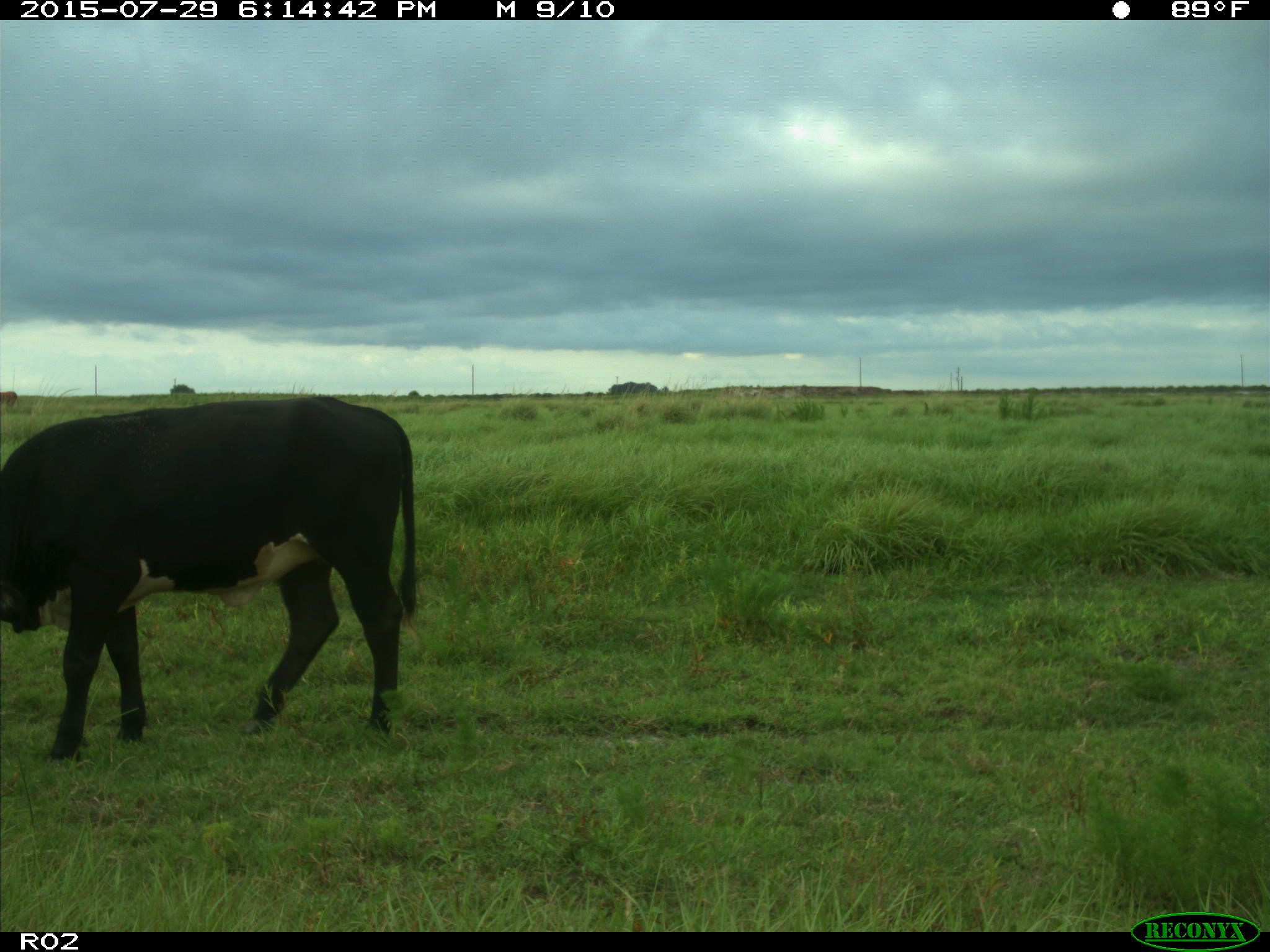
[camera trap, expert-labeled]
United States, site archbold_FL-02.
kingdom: Animalia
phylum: Chordata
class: Mammalia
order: Artiodactyla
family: Bovidae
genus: Bos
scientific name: Bos taurus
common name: domestic cow